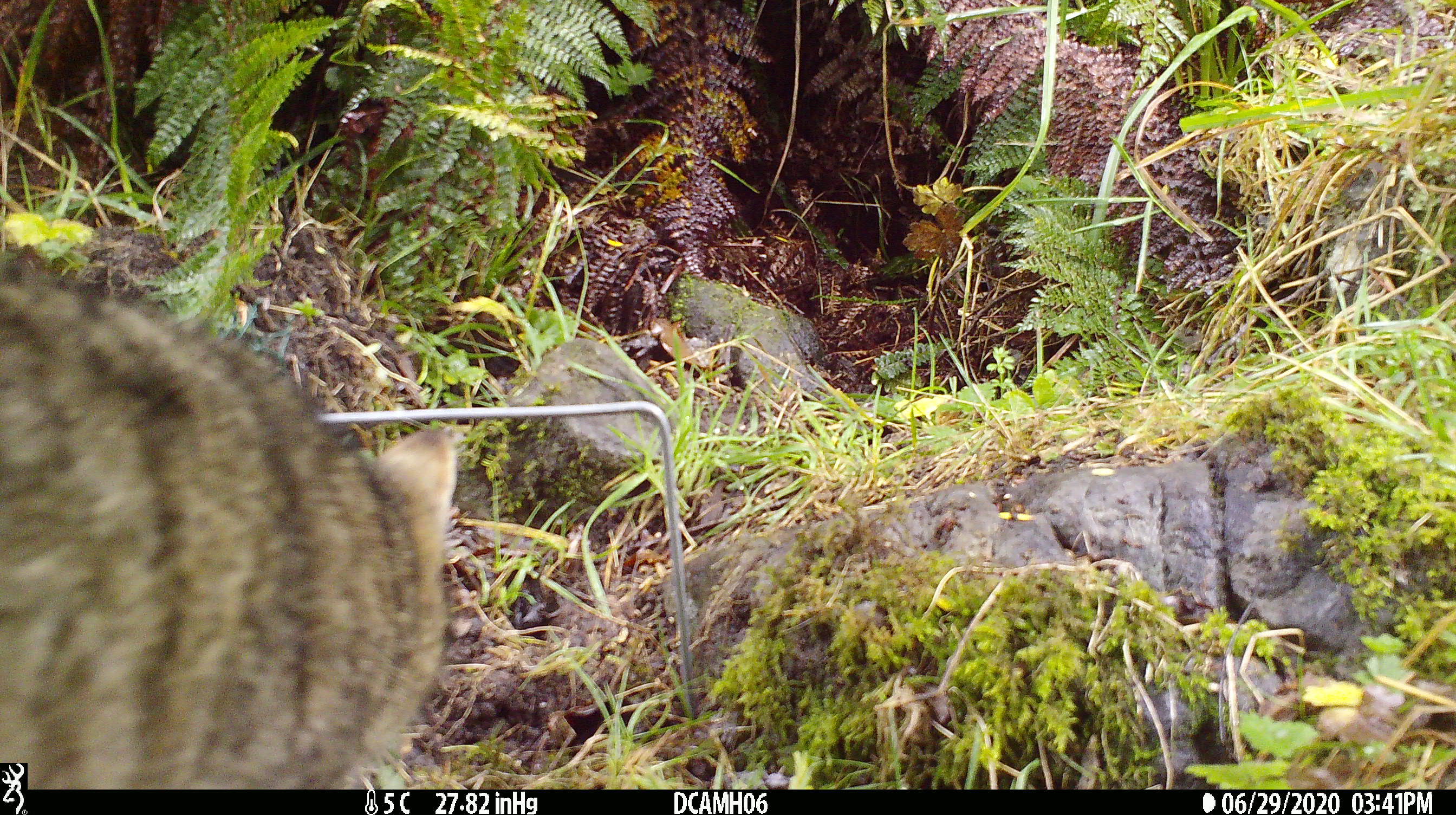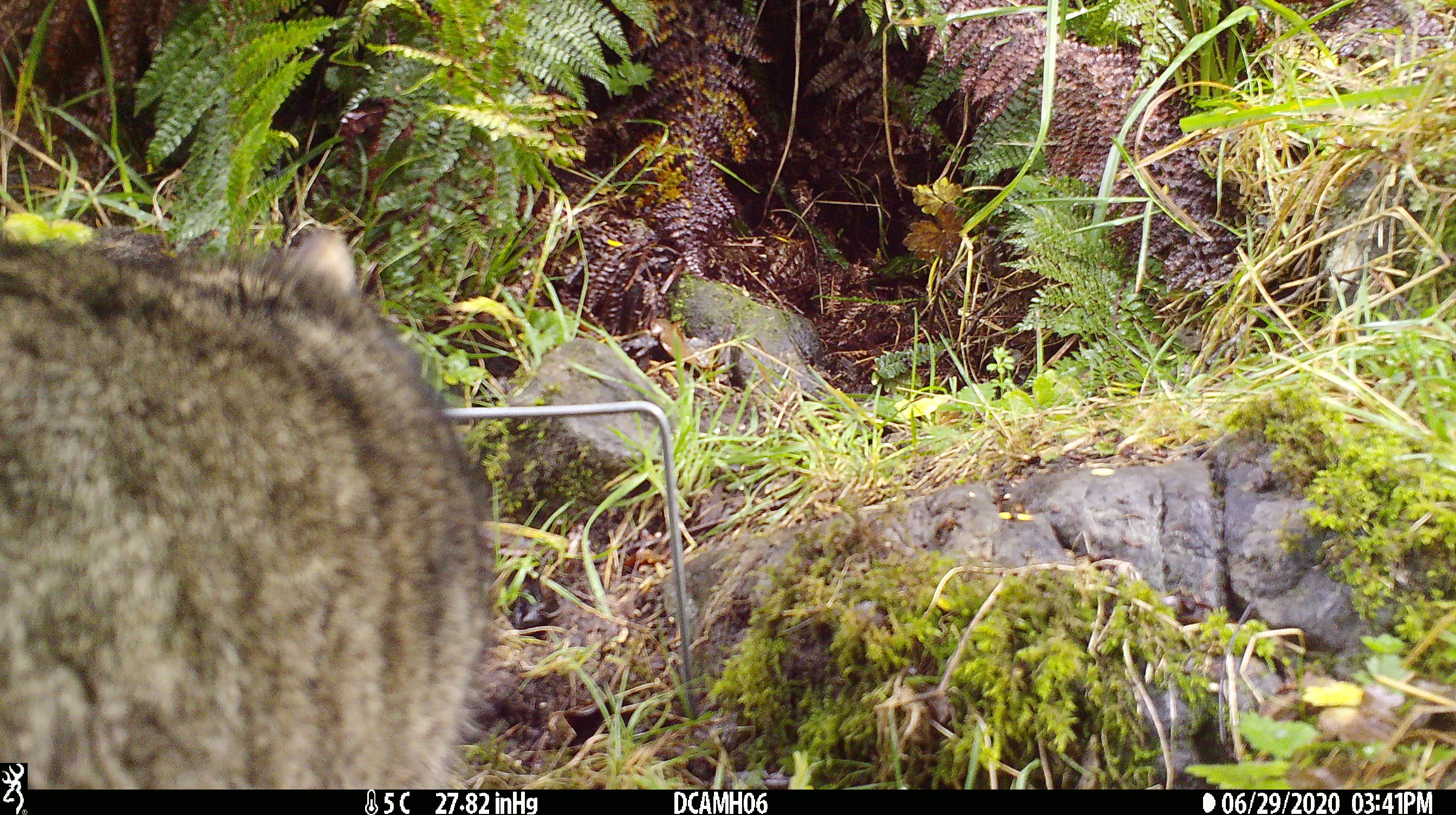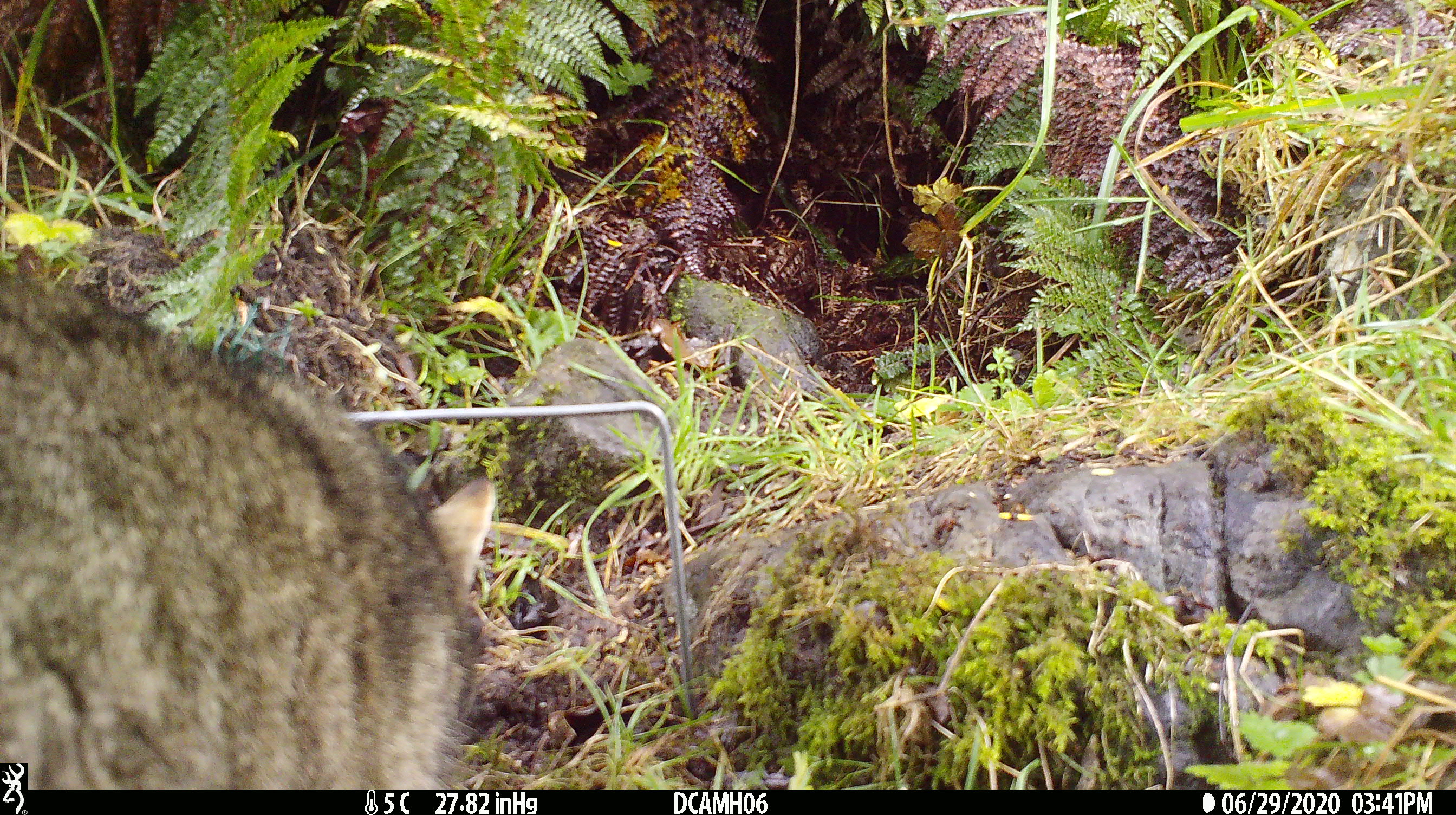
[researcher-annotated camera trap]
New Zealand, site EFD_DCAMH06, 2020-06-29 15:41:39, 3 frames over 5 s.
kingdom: Animalia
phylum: Chordata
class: Mammalia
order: Carnivora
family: Felidae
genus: Felis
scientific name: Felis catus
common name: domestic cat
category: cat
Cat (domestic cat) (Felis catus).